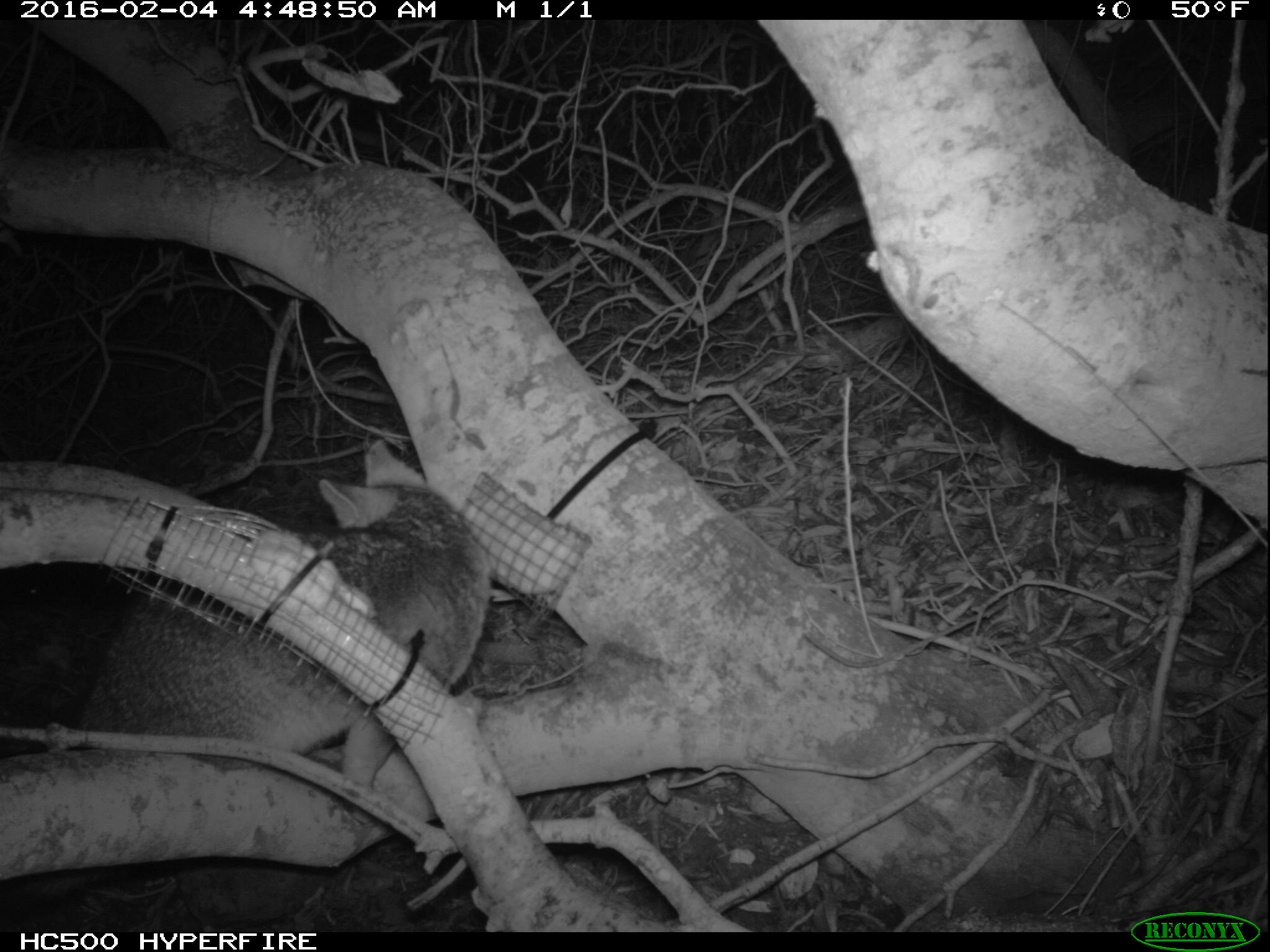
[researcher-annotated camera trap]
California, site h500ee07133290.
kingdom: Animalia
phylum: Chordata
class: Mammalia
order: Carnivora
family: Canidae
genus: Urocyon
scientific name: Urocyon littoralis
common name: island fox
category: fox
Fox (island fox) (Urocyon littoralis).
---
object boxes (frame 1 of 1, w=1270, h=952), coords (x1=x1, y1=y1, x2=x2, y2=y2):
fox: (x1=76, y1=440, x2=492, y2=793)